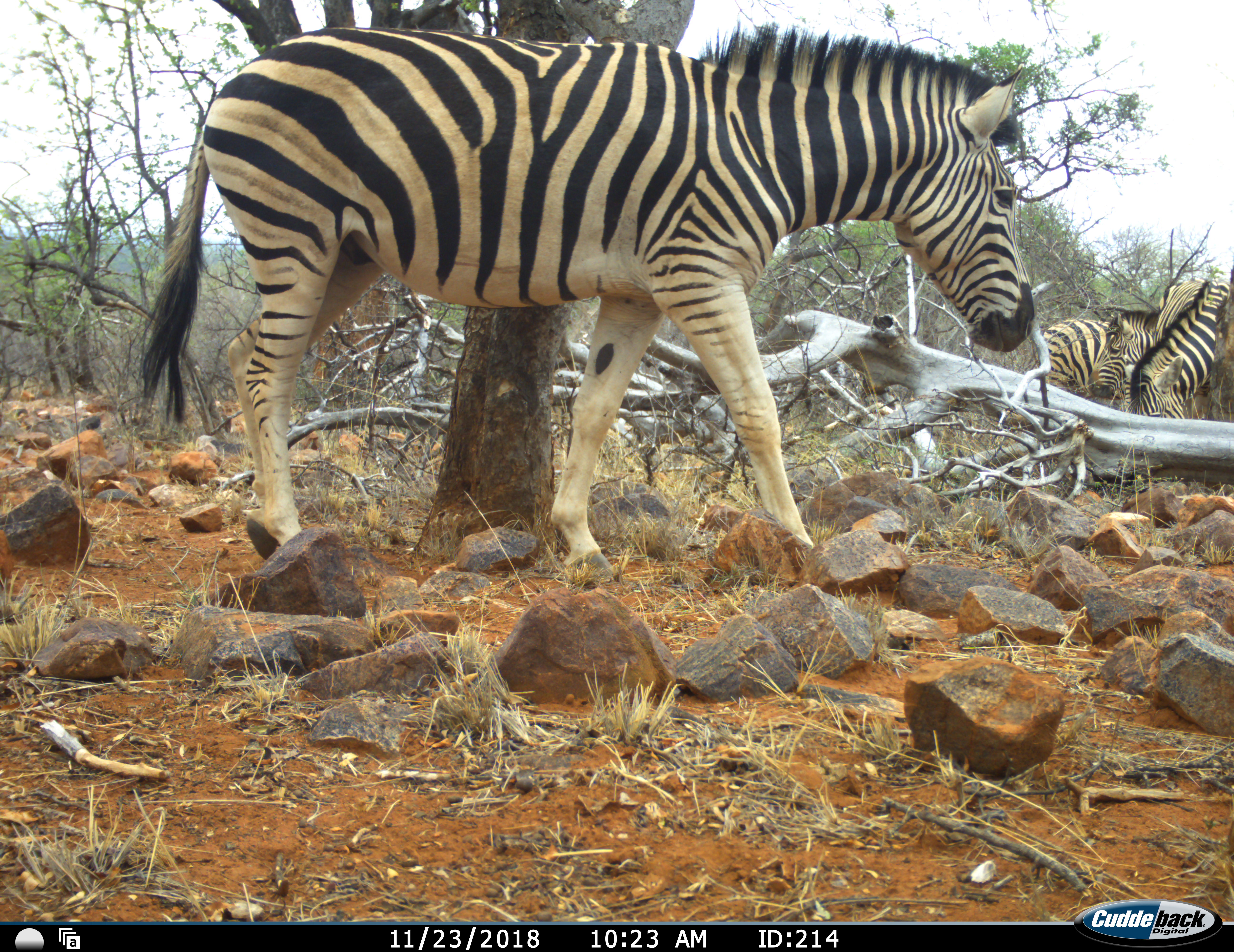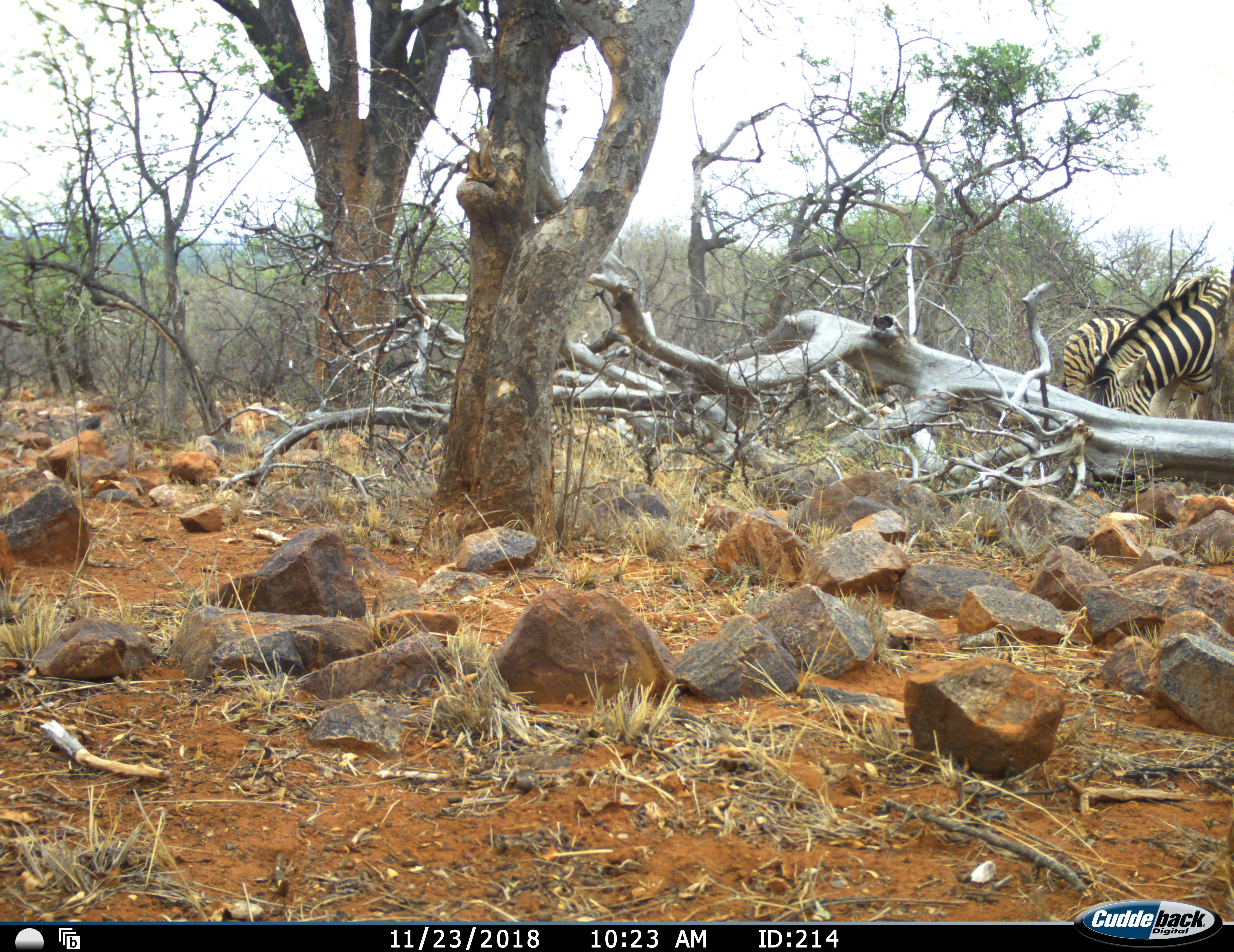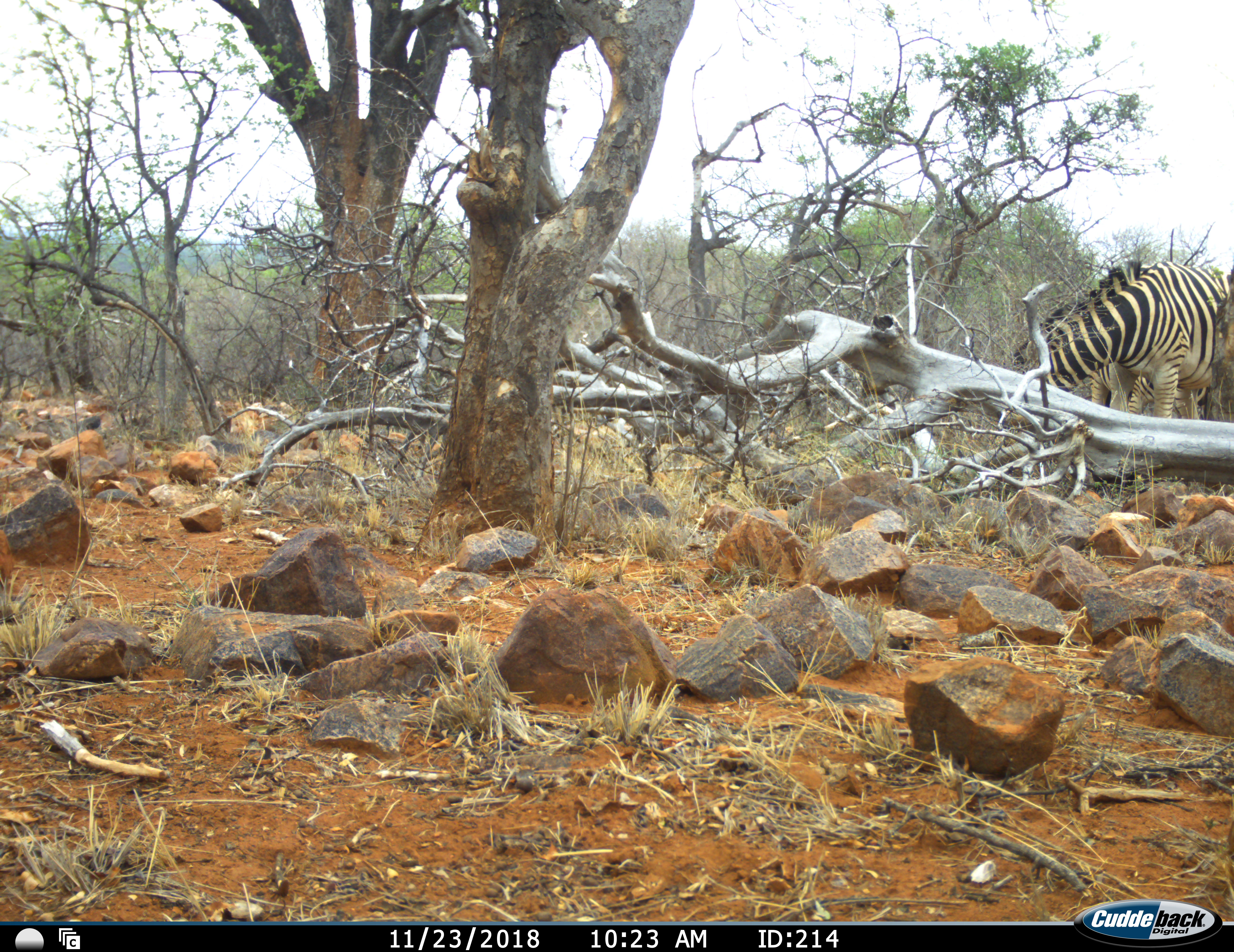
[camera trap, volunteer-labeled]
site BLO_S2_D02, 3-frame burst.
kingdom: Animalia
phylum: Chordata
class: Mammalia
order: Perissodactyla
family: Equidae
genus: Equus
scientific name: Equus quagga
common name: plains zebra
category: zebraplains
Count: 4.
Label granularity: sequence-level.